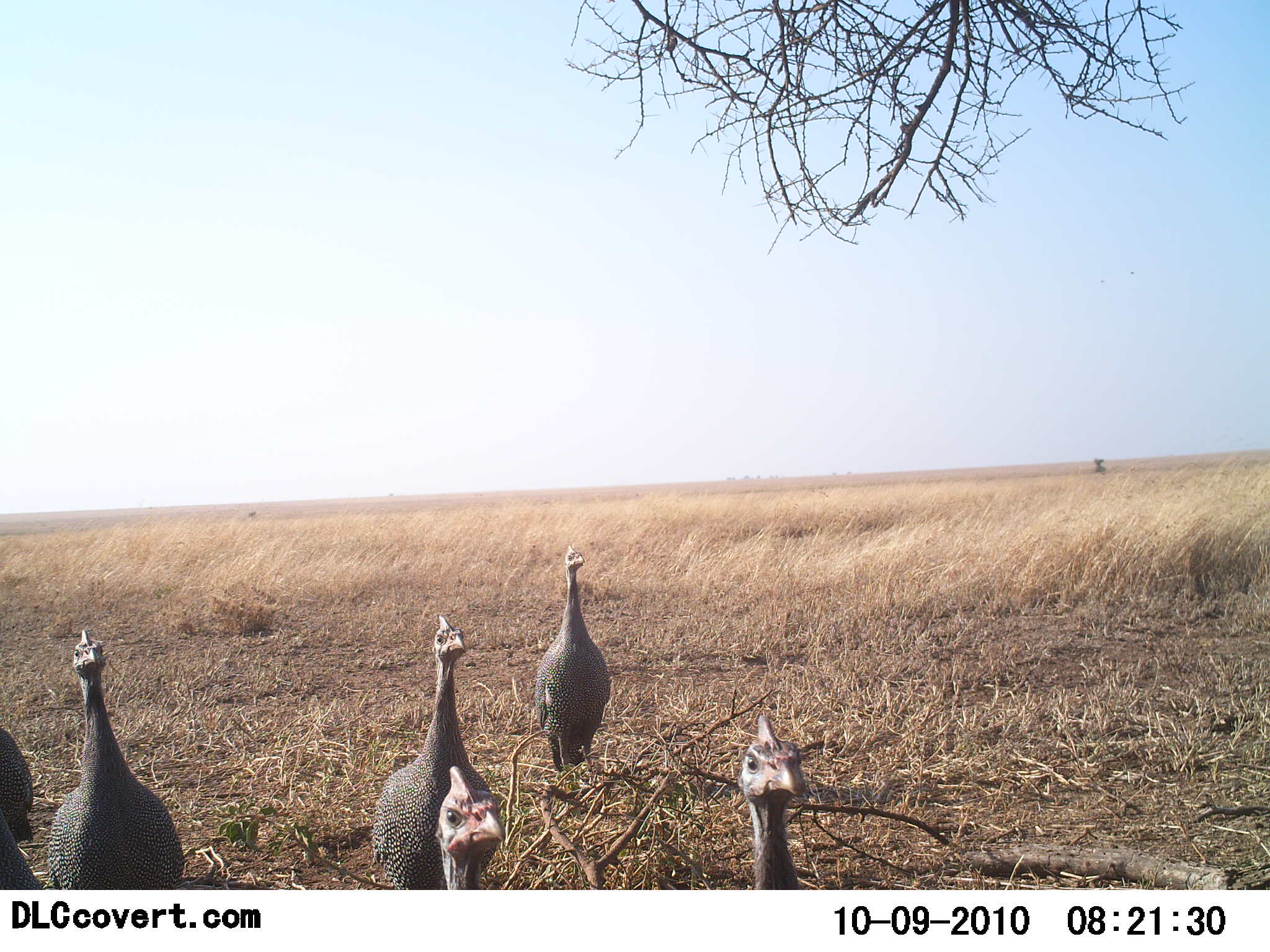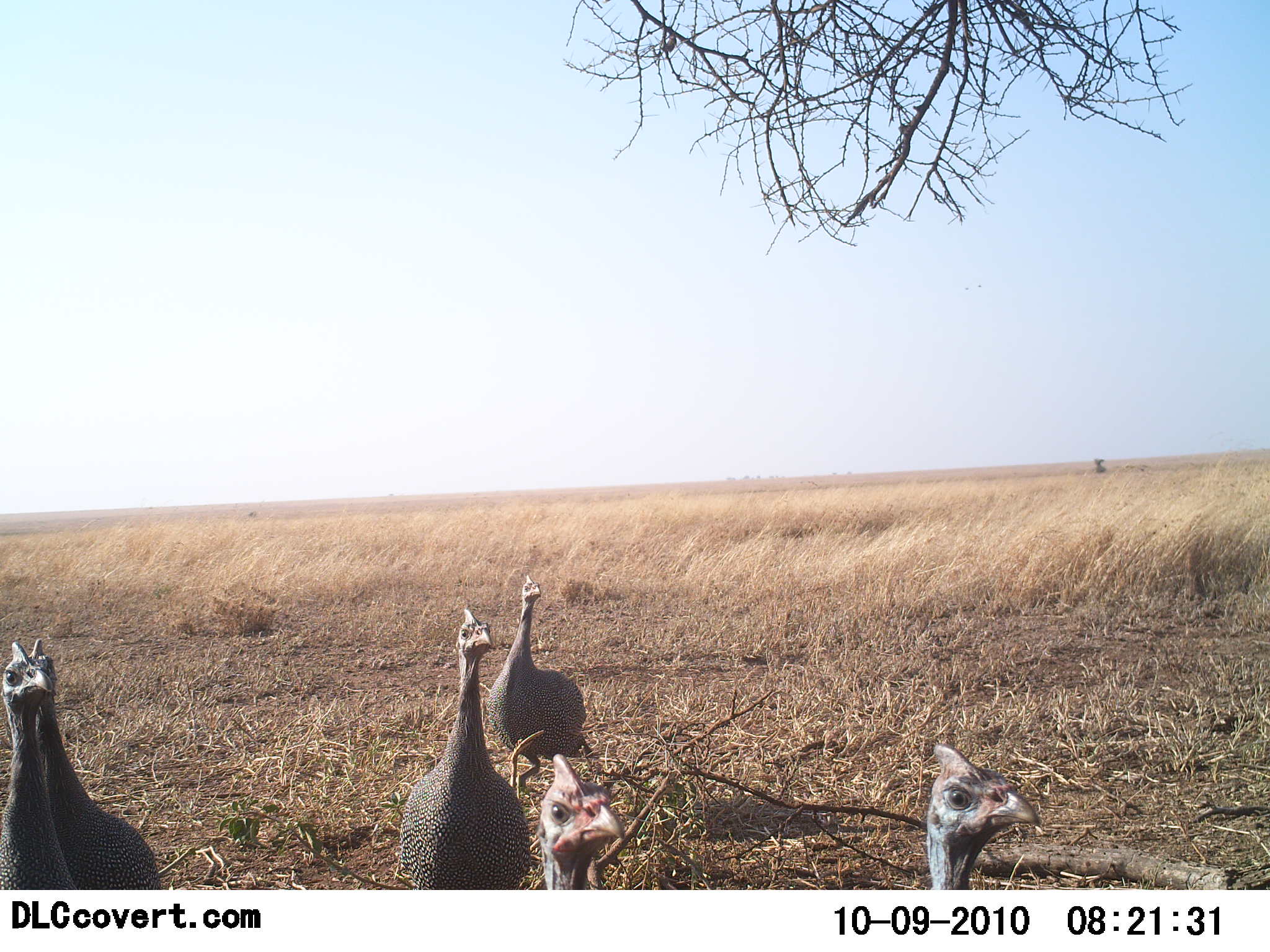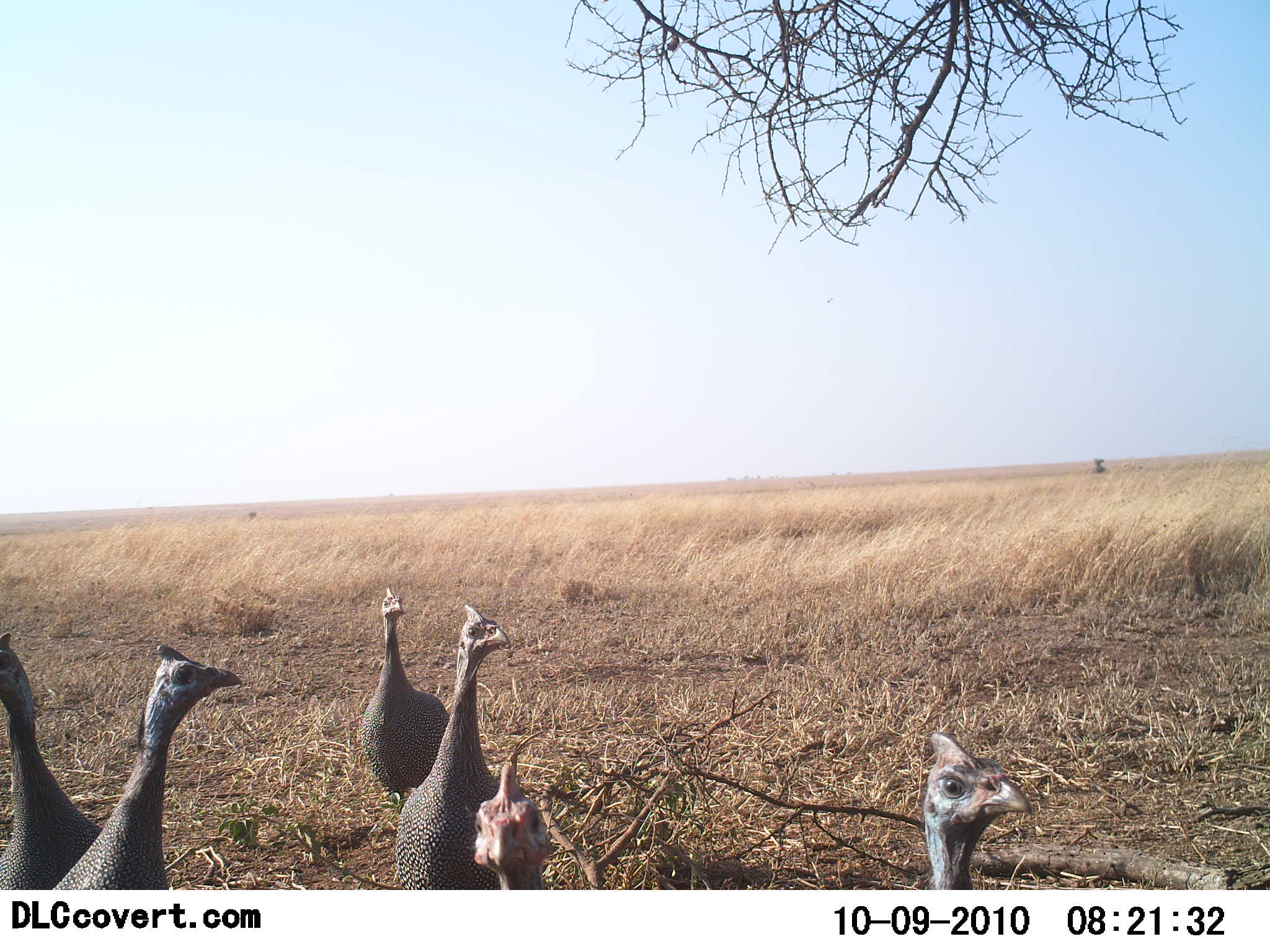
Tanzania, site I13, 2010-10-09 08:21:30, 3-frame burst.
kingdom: Animalia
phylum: Chordata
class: Aves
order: Galliformes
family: Numididae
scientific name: Numididae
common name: guinea fowl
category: guineafowl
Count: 6.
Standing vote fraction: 47%.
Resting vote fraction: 0%.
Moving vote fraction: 59%.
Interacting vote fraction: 6%.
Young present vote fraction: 0%.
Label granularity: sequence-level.